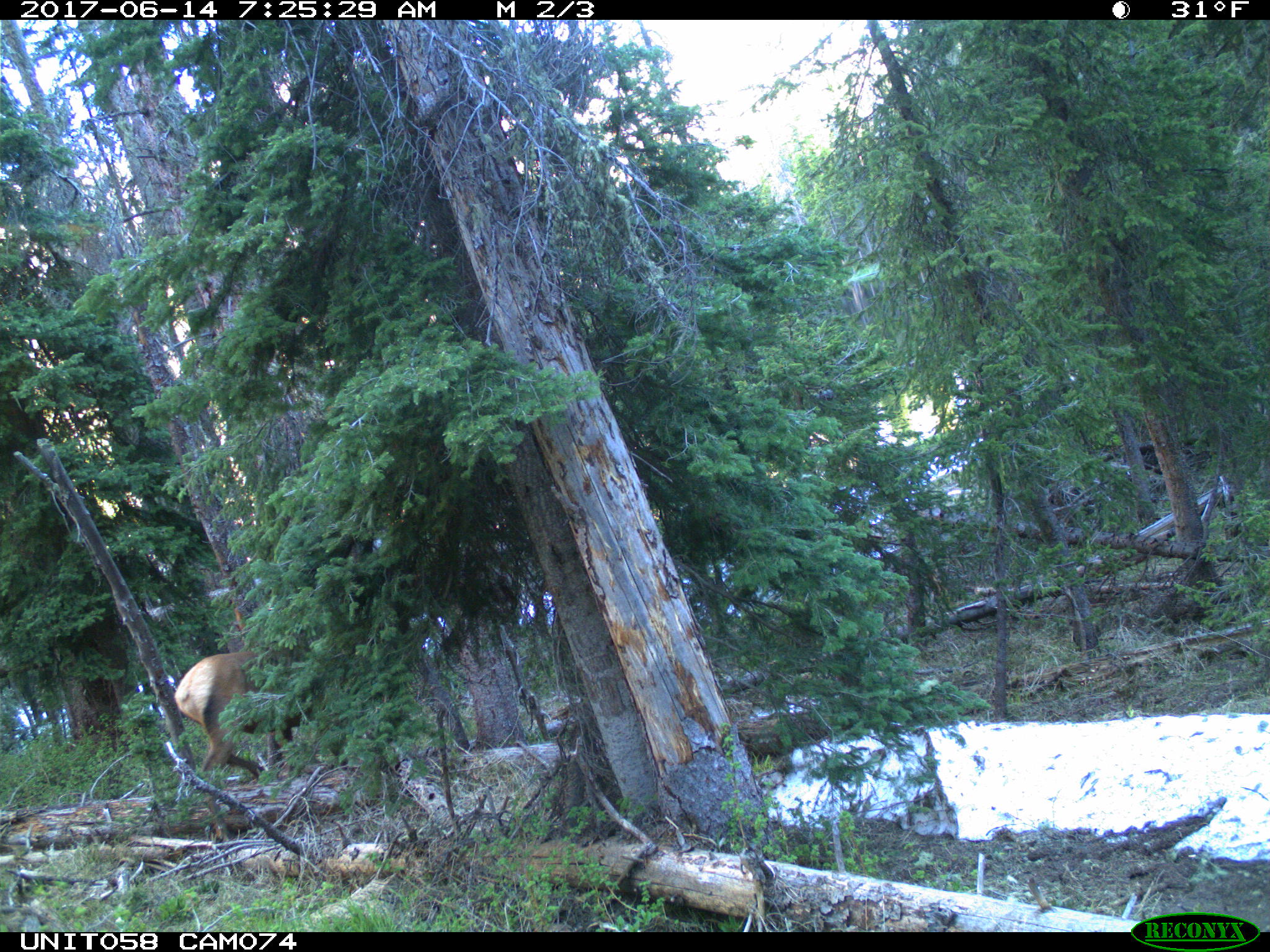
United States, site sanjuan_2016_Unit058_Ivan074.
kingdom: Animalia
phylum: Chordata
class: Mammalia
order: Artiodactyla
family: Cervidae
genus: Cervus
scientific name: Cervus elaphus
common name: red deer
Cervus elaphus (red deer).